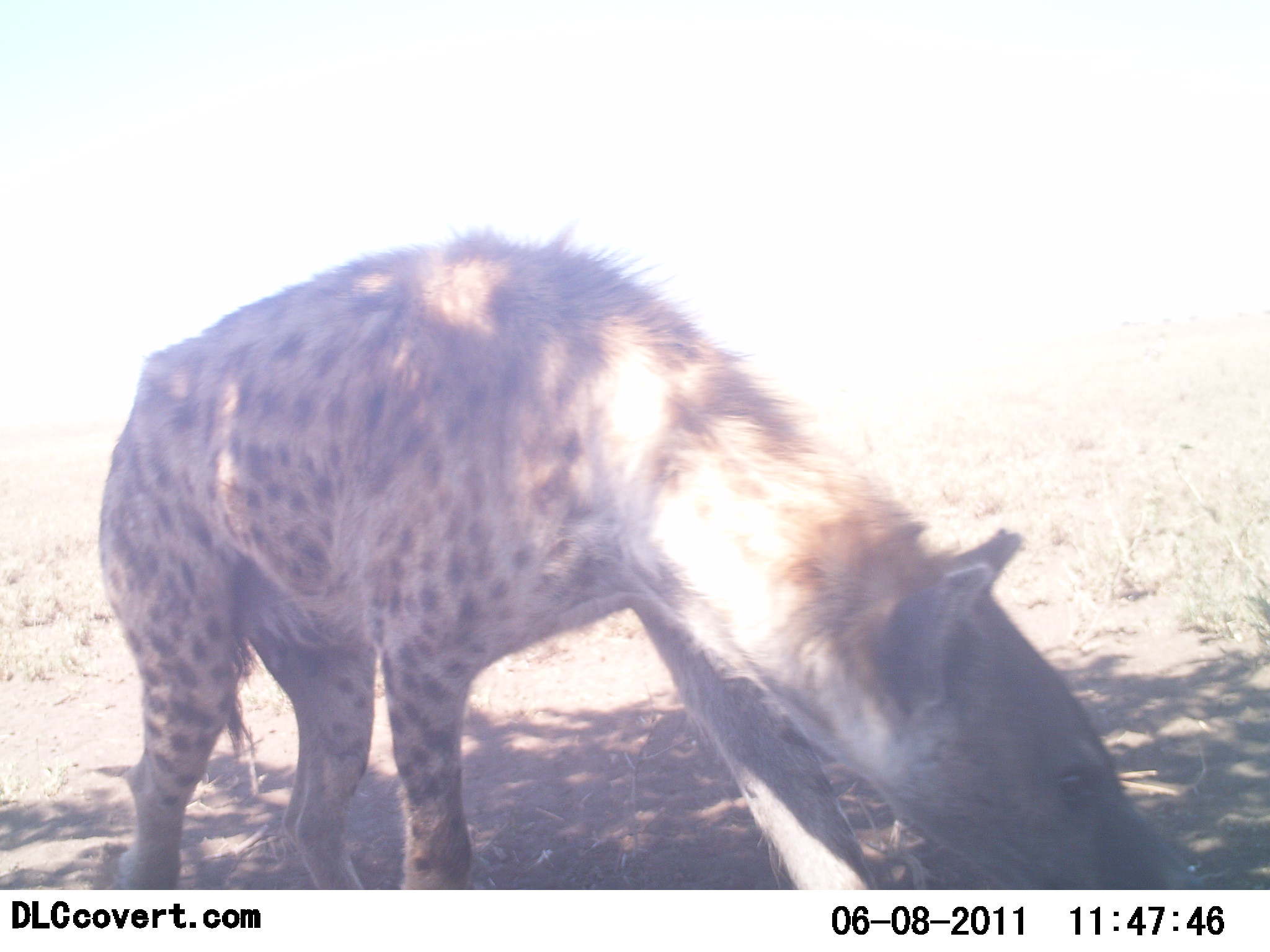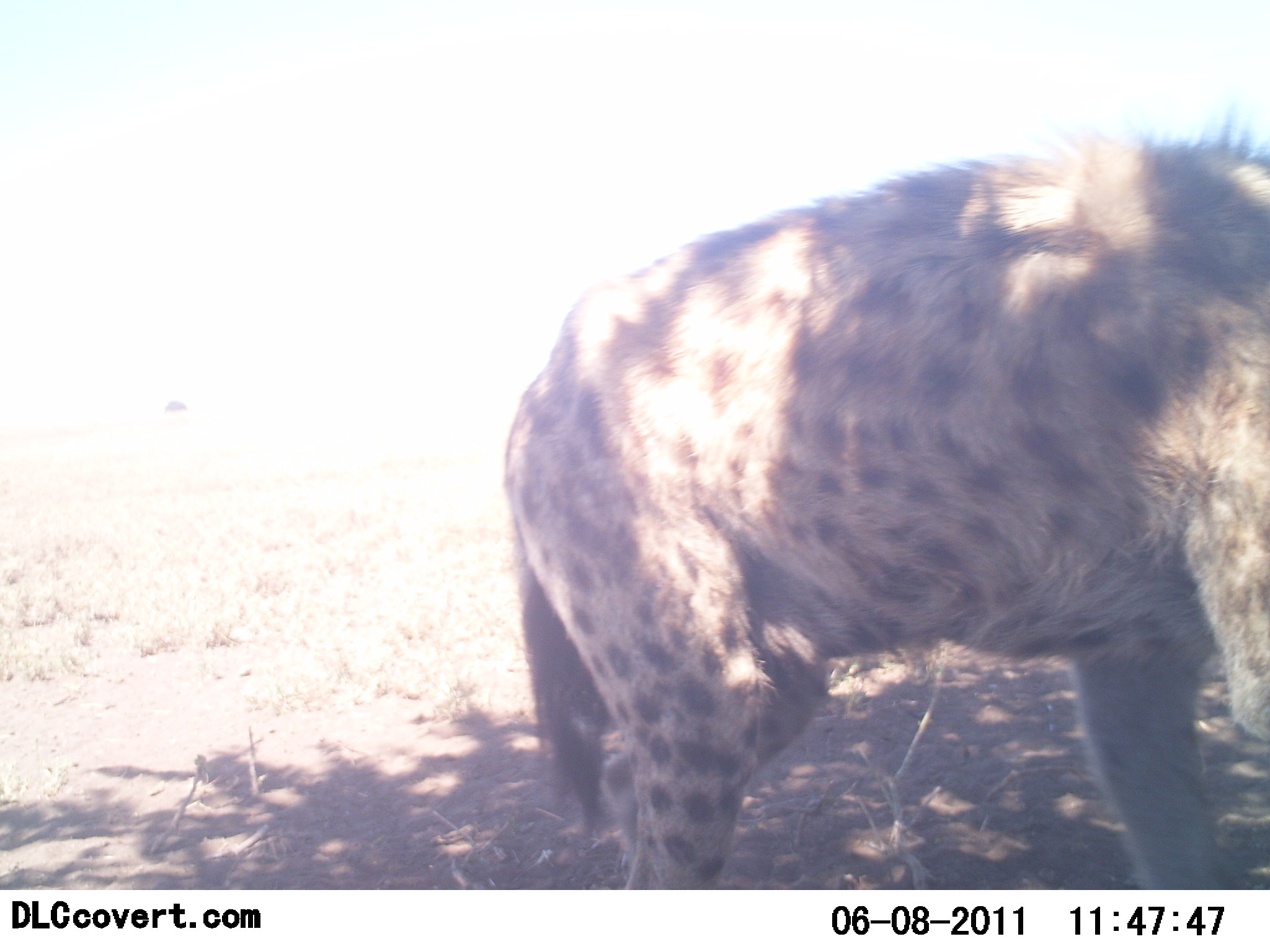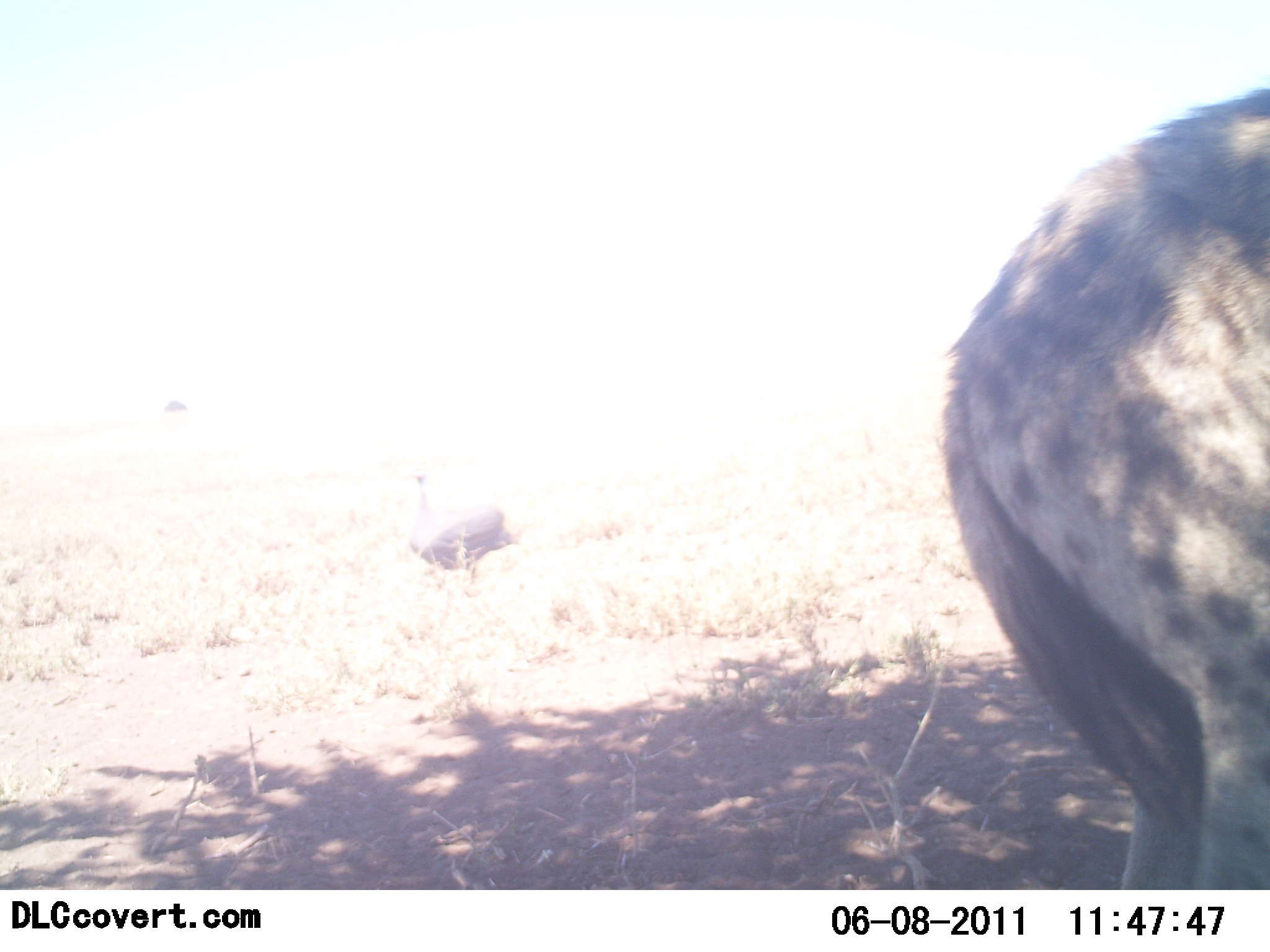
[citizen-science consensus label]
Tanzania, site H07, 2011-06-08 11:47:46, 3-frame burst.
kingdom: Animalia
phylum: Chordata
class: Mammalia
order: Carnivora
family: Hyaenidae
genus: Crocuta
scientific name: Crocuta crocuta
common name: spotted hyena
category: hyenaspotted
Hyenaspotted (spotted hyena) (Crocuta crocuta), count 1. Behavior (volunteer vote fractions): standing 15%, resting 0%, moving 92%, interacting 0%. Young present (vote fraction): 0%. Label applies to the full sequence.